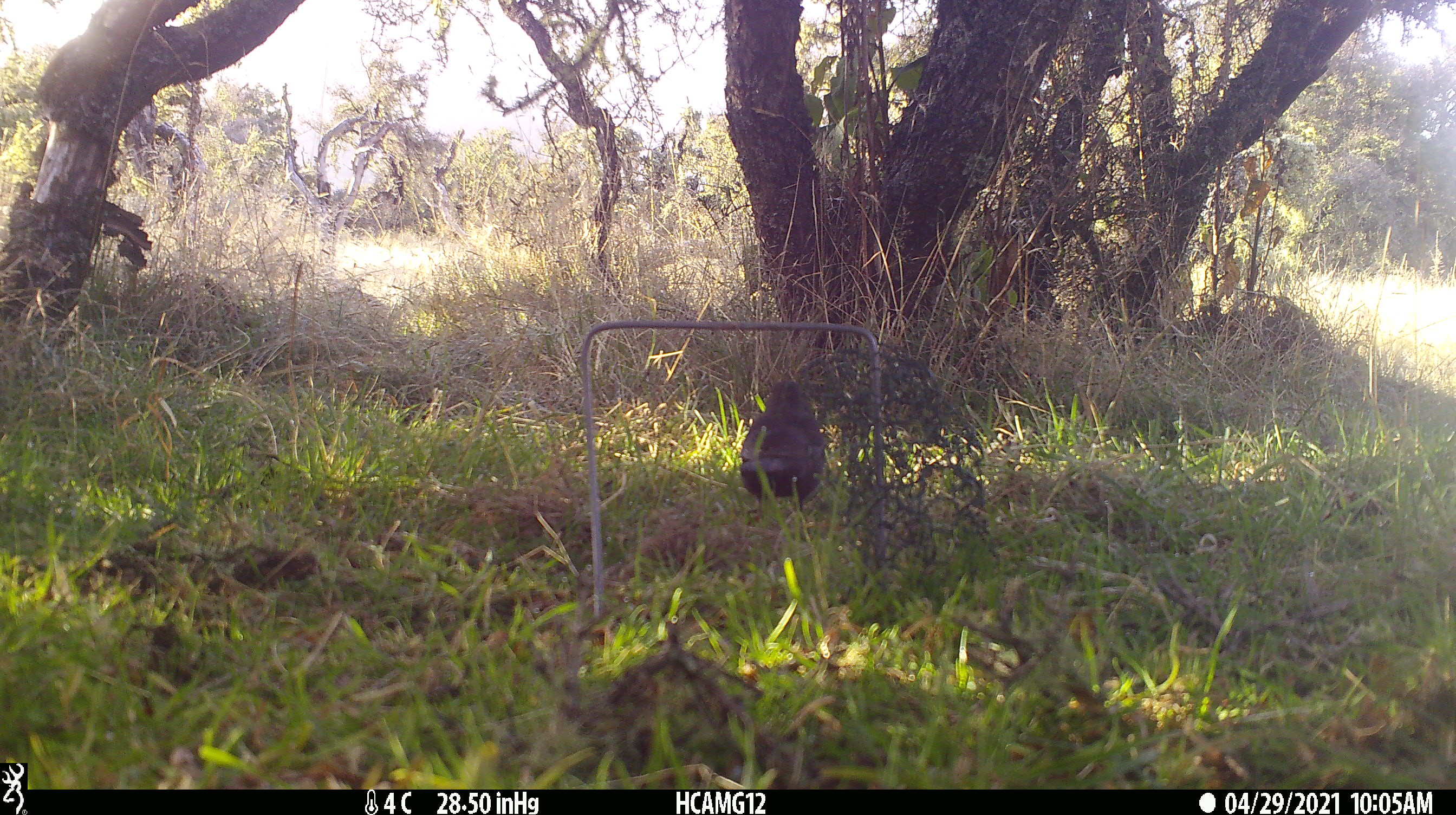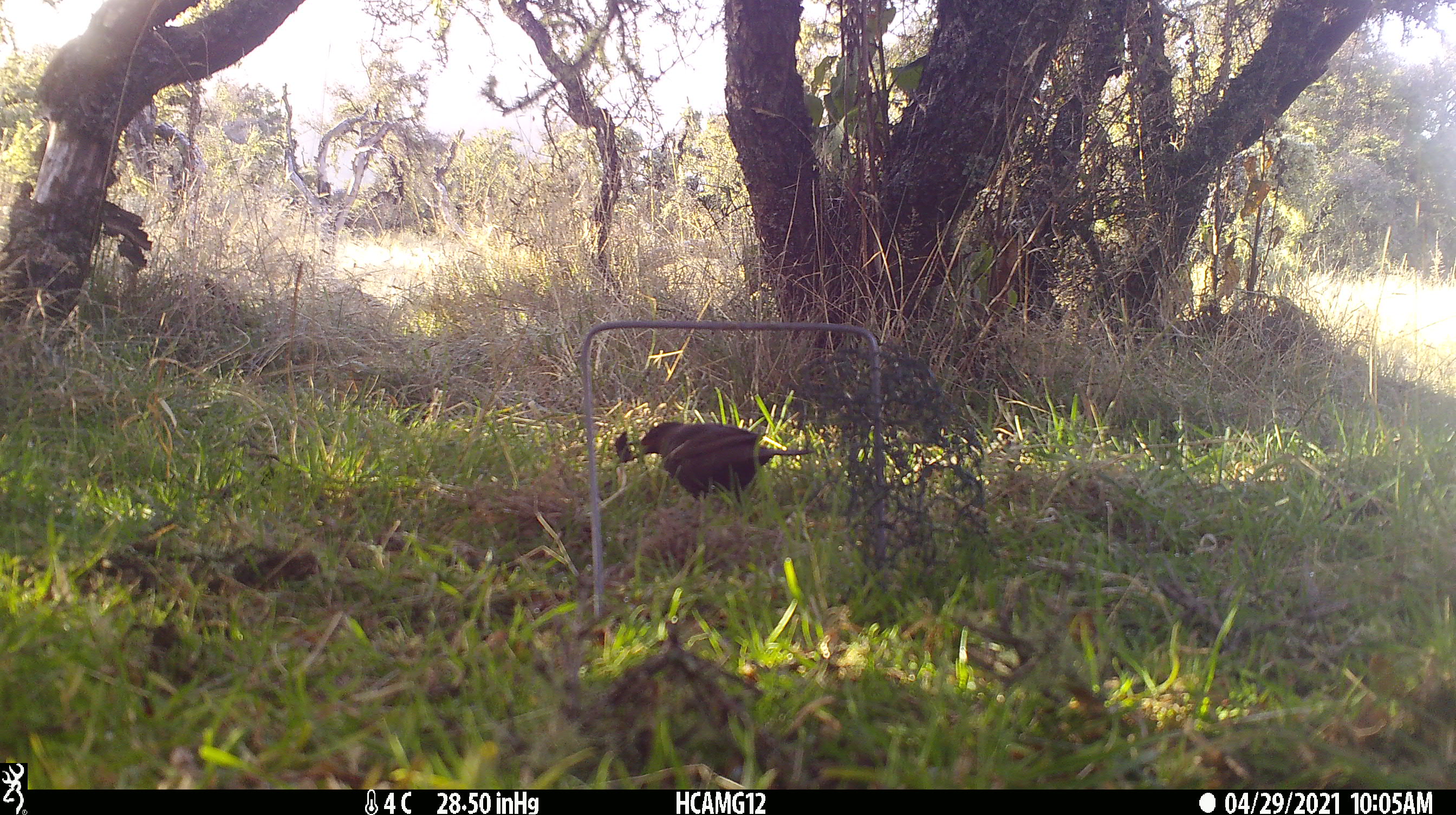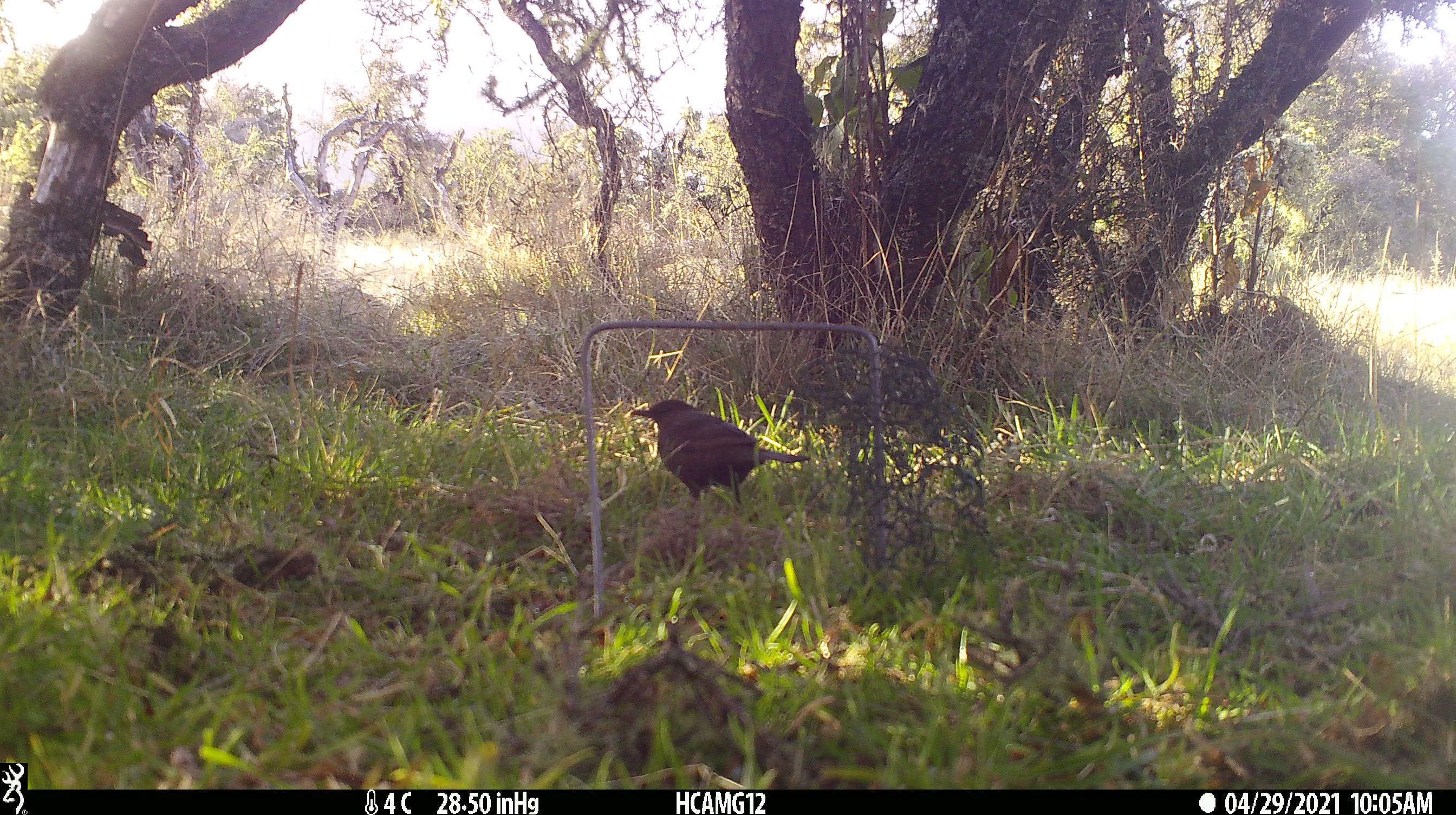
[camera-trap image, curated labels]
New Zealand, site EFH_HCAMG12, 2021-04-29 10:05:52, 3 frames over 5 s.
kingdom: Animalia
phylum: Chordata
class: Aves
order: Passeriformes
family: Turdidae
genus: Turdus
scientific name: Turdus merula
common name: eurasian blackbird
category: blackbird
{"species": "blackbird (eurasian blackbird) (Turdus merula)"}